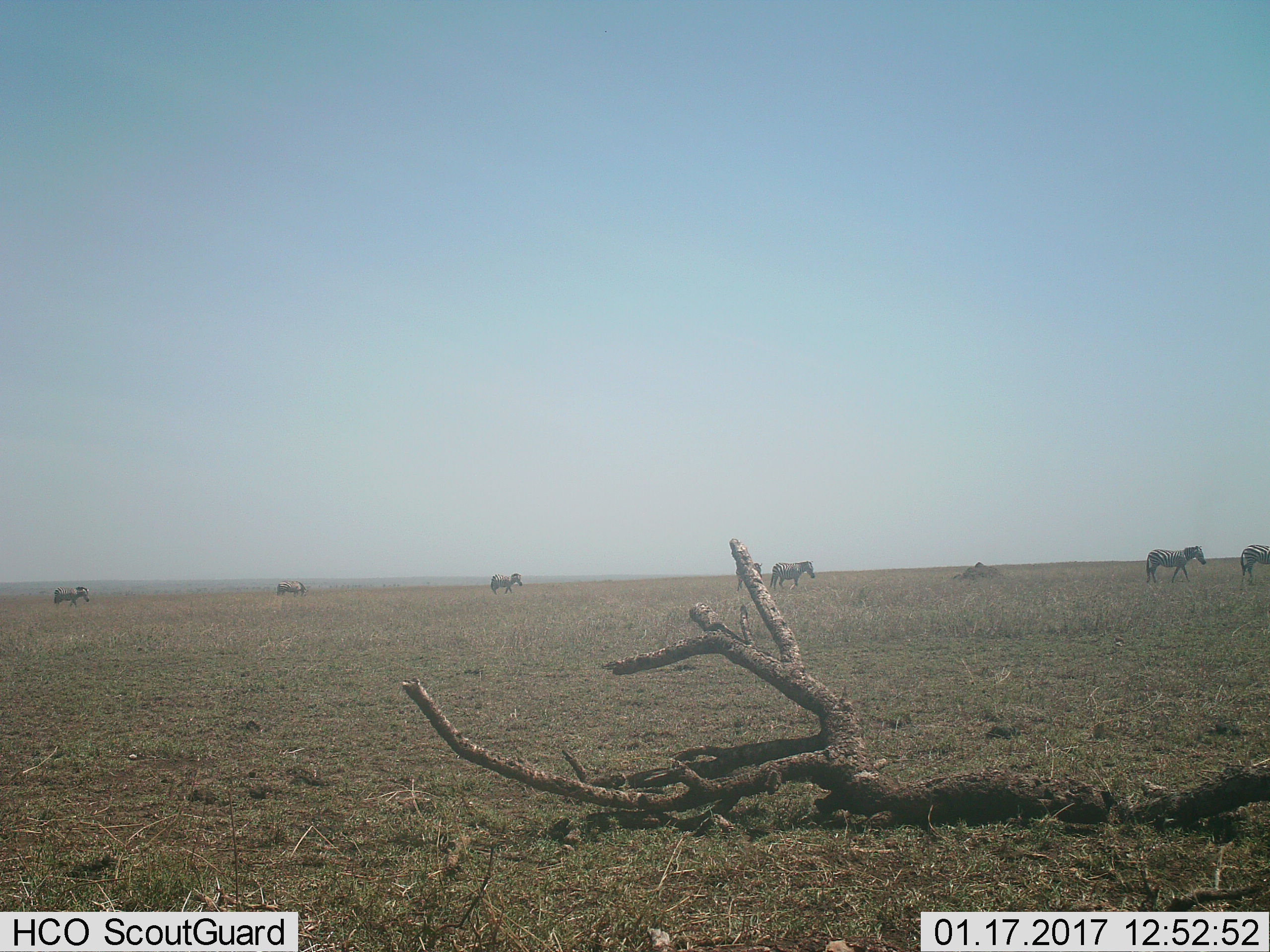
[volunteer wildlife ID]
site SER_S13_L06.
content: unidentified animal